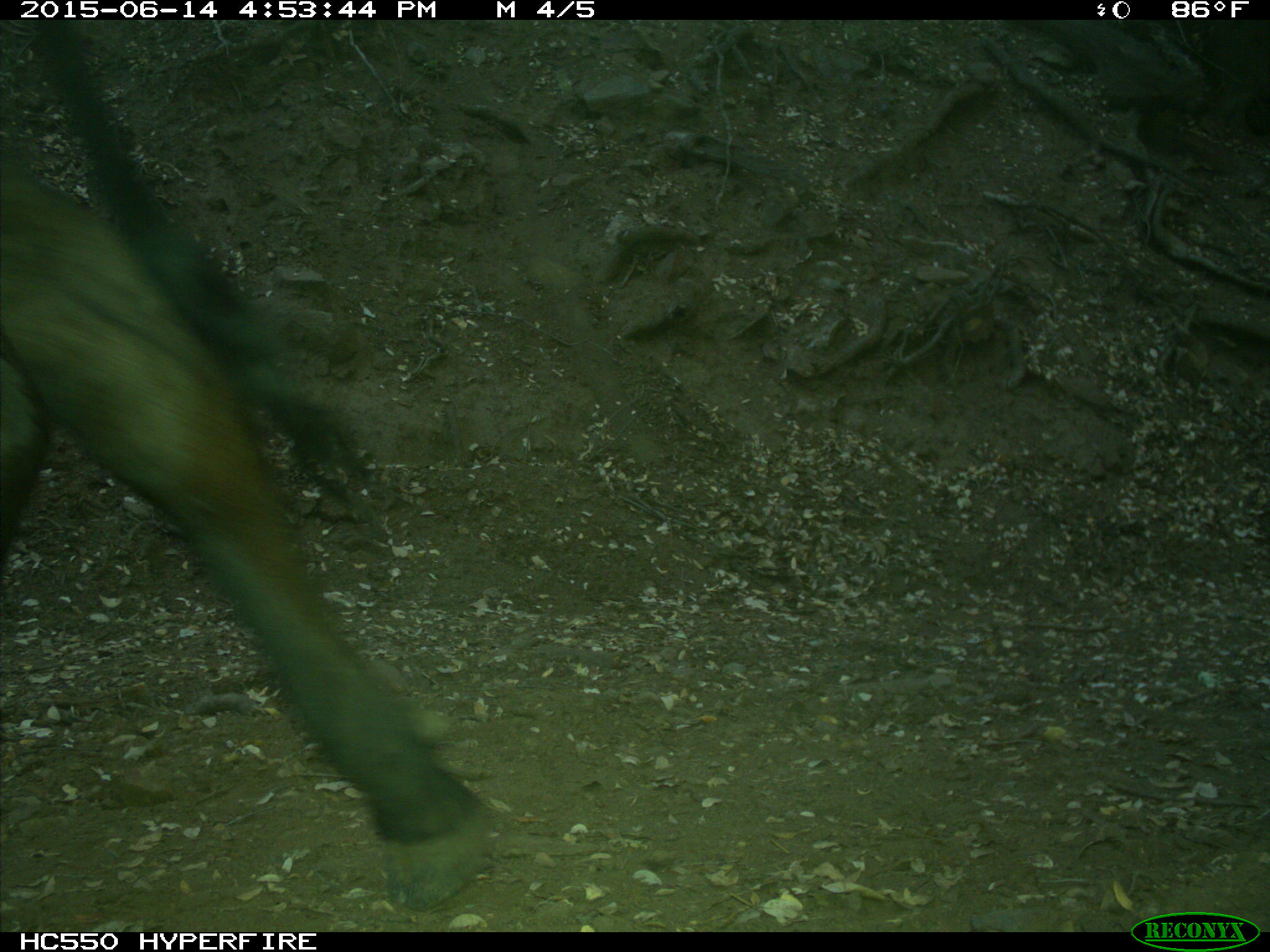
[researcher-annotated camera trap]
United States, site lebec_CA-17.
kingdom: Animalia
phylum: Chordata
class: Mammalia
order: Artiodactyla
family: Bovidae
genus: Bos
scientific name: Bos taurus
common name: domestic cow